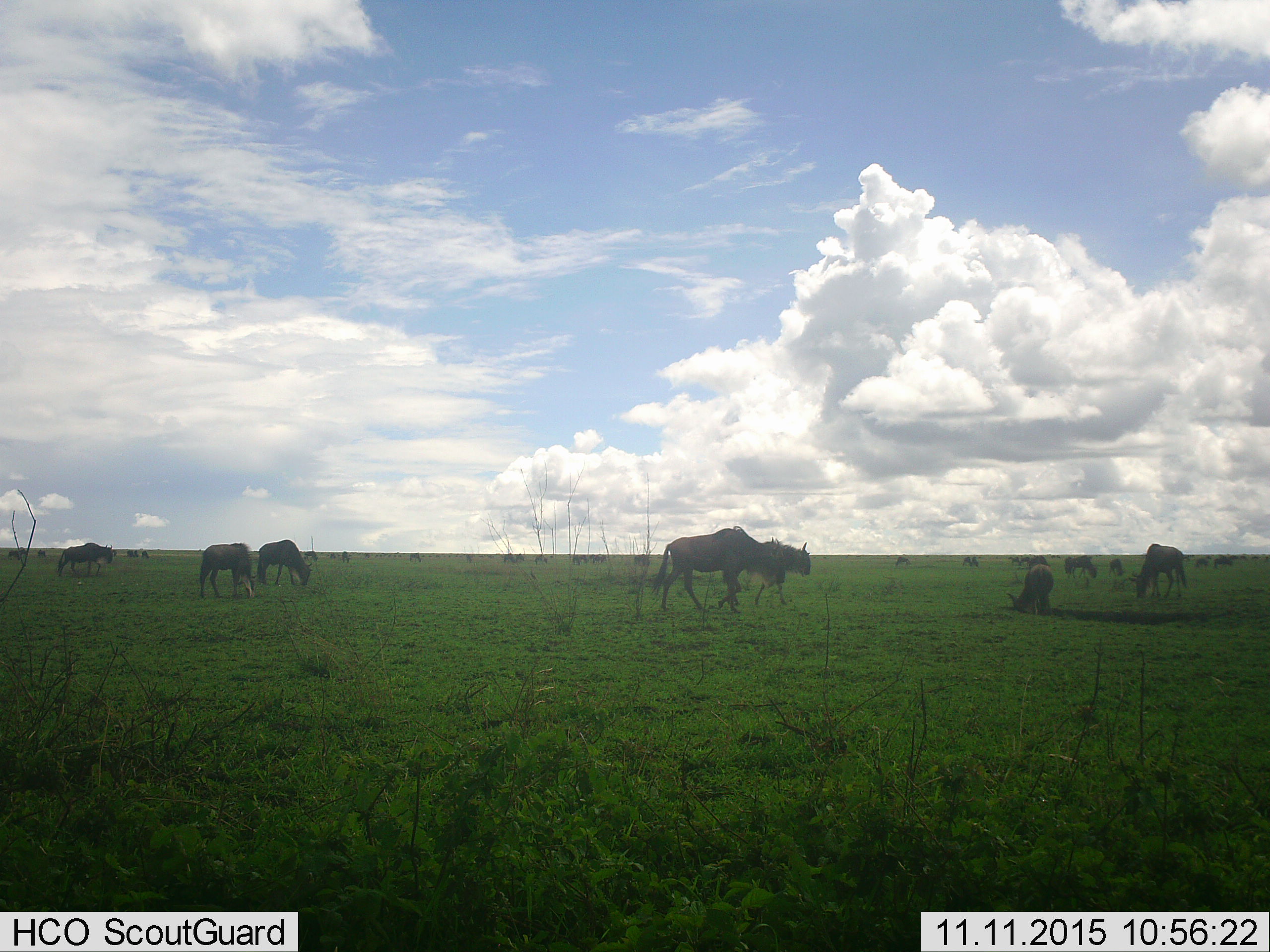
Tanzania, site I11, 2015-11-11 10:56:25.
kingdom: Animalia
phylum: Chordata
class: Mammalia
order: Artiodactyla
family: Bovidae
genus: Connochaetes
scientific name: Connochaetes taurinus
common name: blue wildebeest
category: wildebeest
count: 11-50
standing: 44%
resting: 22%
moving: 89%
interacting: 33%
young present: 11%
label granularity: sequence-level